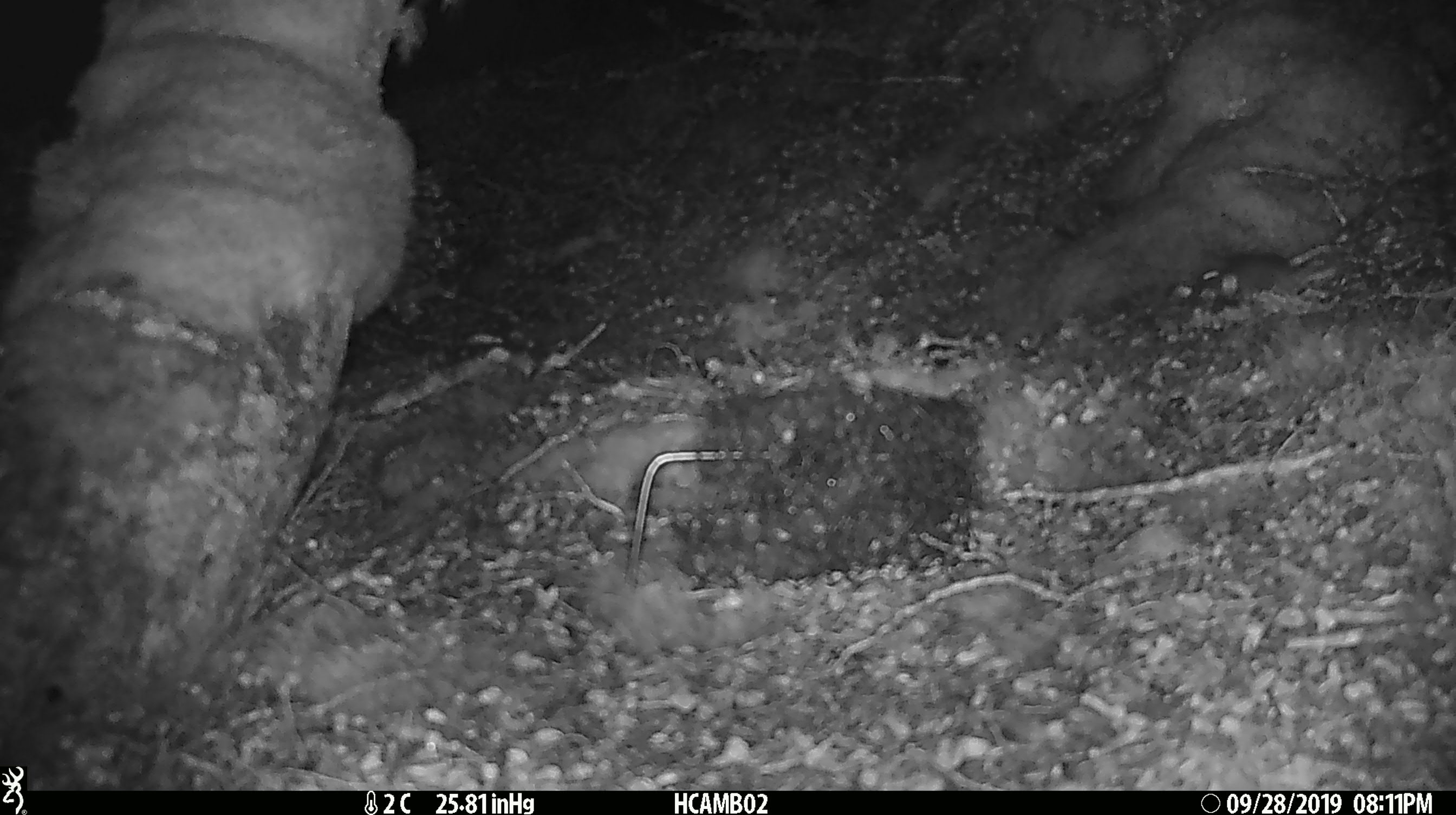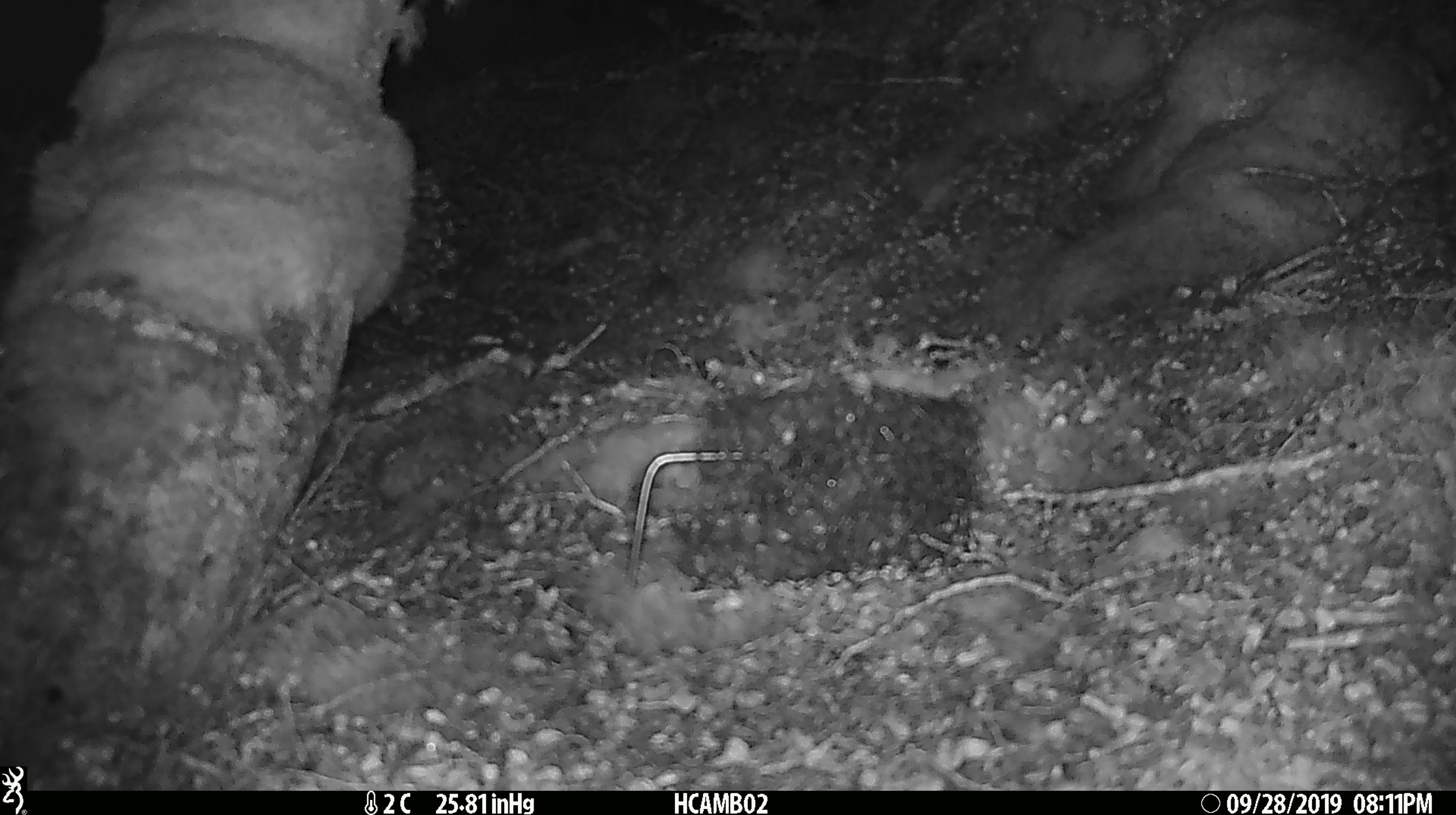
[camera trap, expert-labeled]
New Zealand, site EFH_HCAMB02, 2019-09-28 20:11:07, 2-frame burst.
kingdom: Animalia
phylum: Chordata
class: Mammalia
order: Rodentia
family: Muridae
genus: Mus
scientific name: Mus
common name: mouse